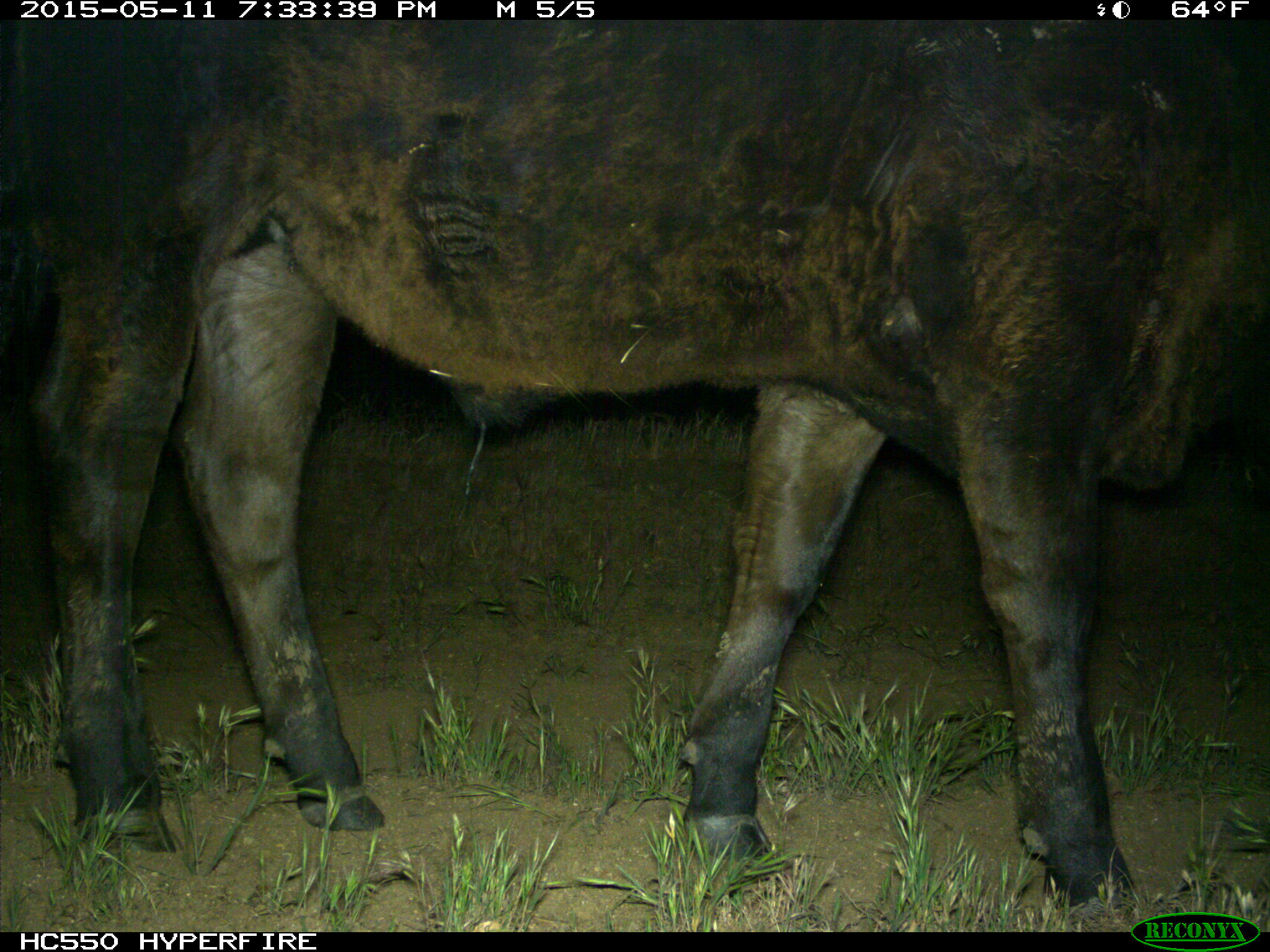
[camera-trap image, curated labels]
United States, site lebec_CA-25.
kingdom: Animalia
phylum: Chordata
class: Mammalia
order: Artiodactyla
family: Bovidae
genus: Bos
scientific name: Bos taurus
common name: domestic cow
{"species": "Bos taurus (domestic cow)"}